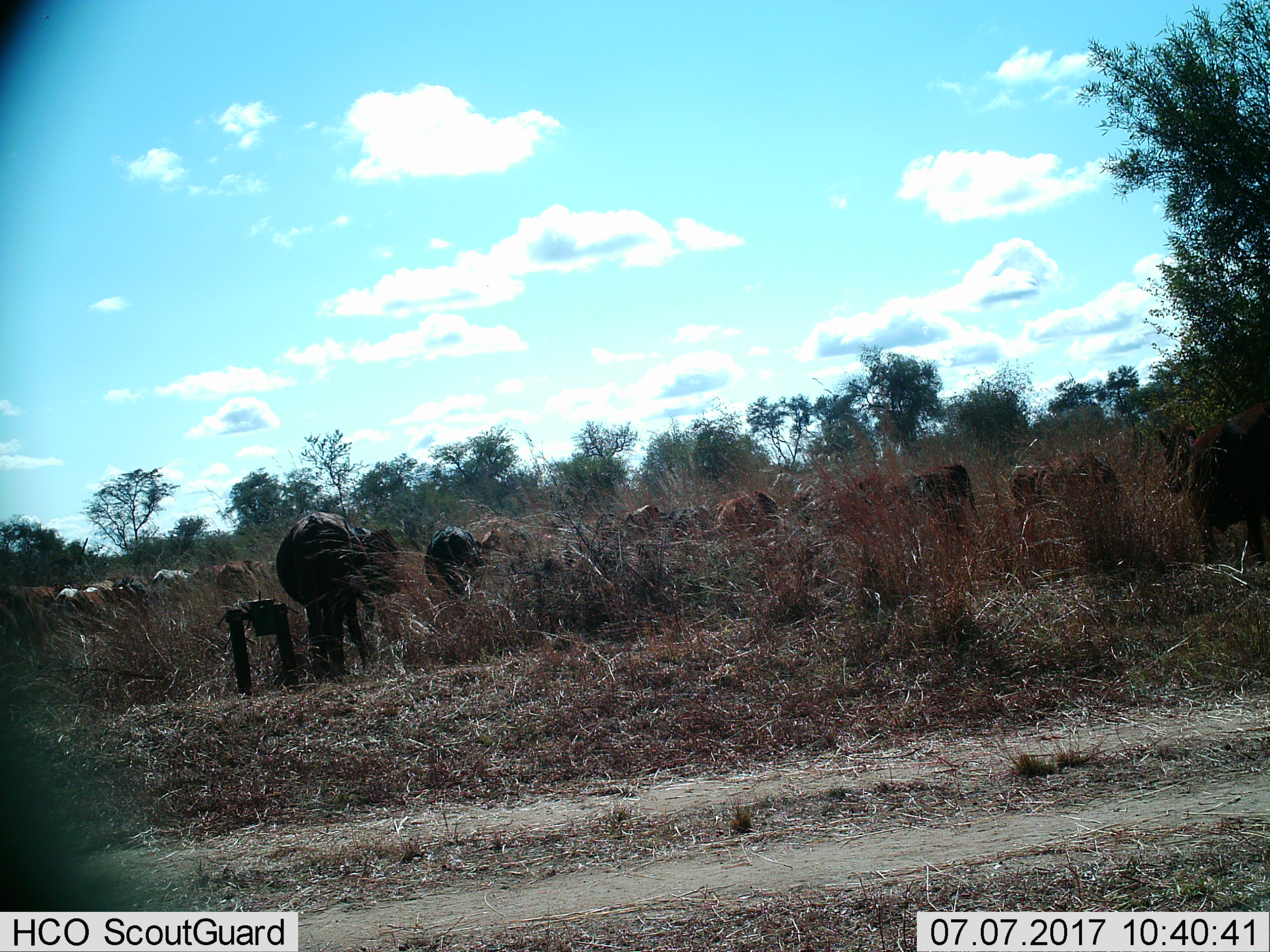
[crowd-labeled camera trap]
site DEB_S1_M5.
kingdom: Animalia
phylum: Chordata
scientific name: Vertebrata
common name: domestic animal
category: domesticanimal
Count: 11-50.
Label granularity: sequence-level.